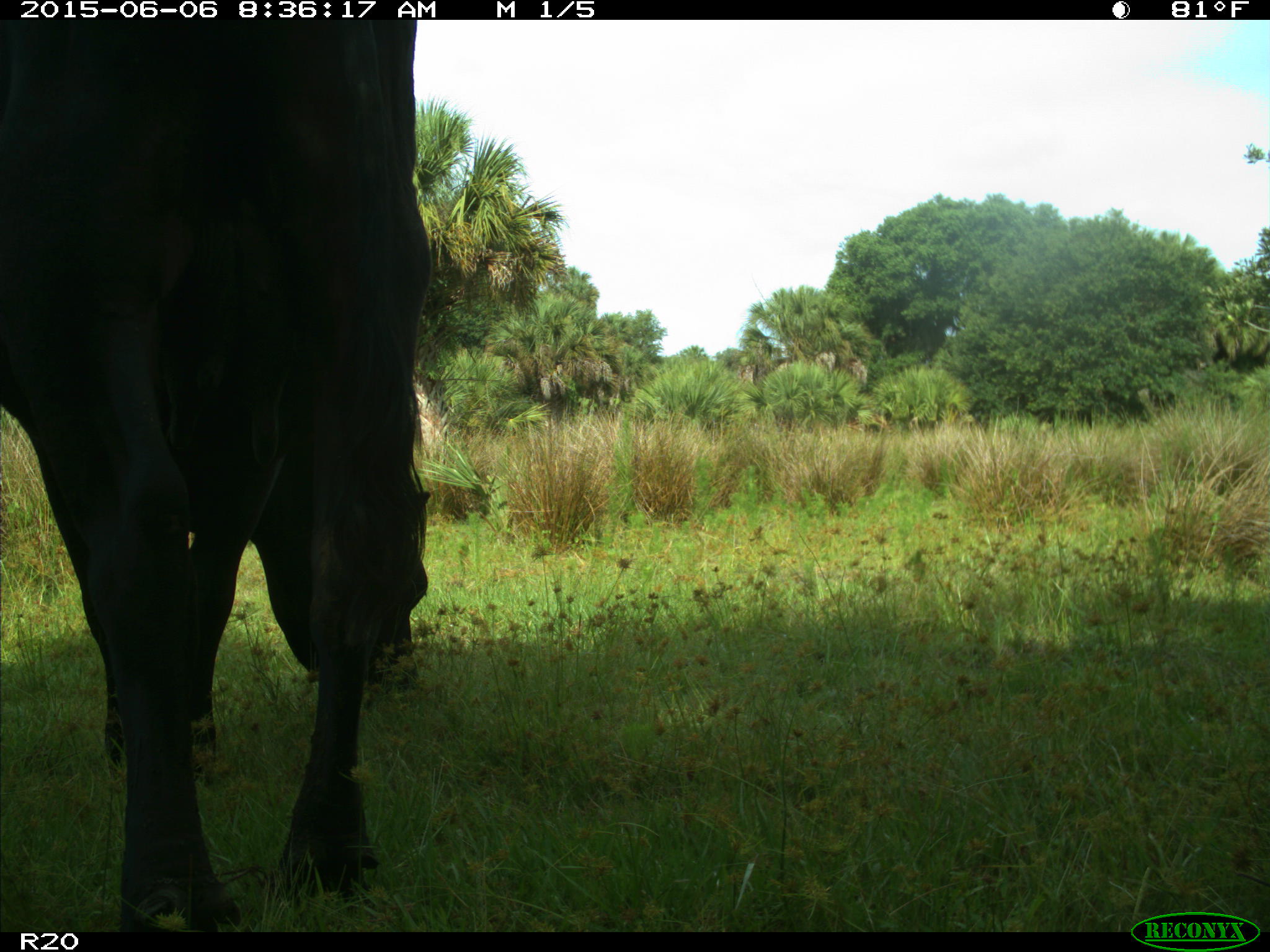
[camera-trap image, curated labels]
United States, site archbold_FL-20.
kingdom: Animalia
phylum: Chordata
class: Mammalia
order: Artiodactyla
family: Bovidae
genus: Bos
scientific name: Bos taurus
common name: domestic cow